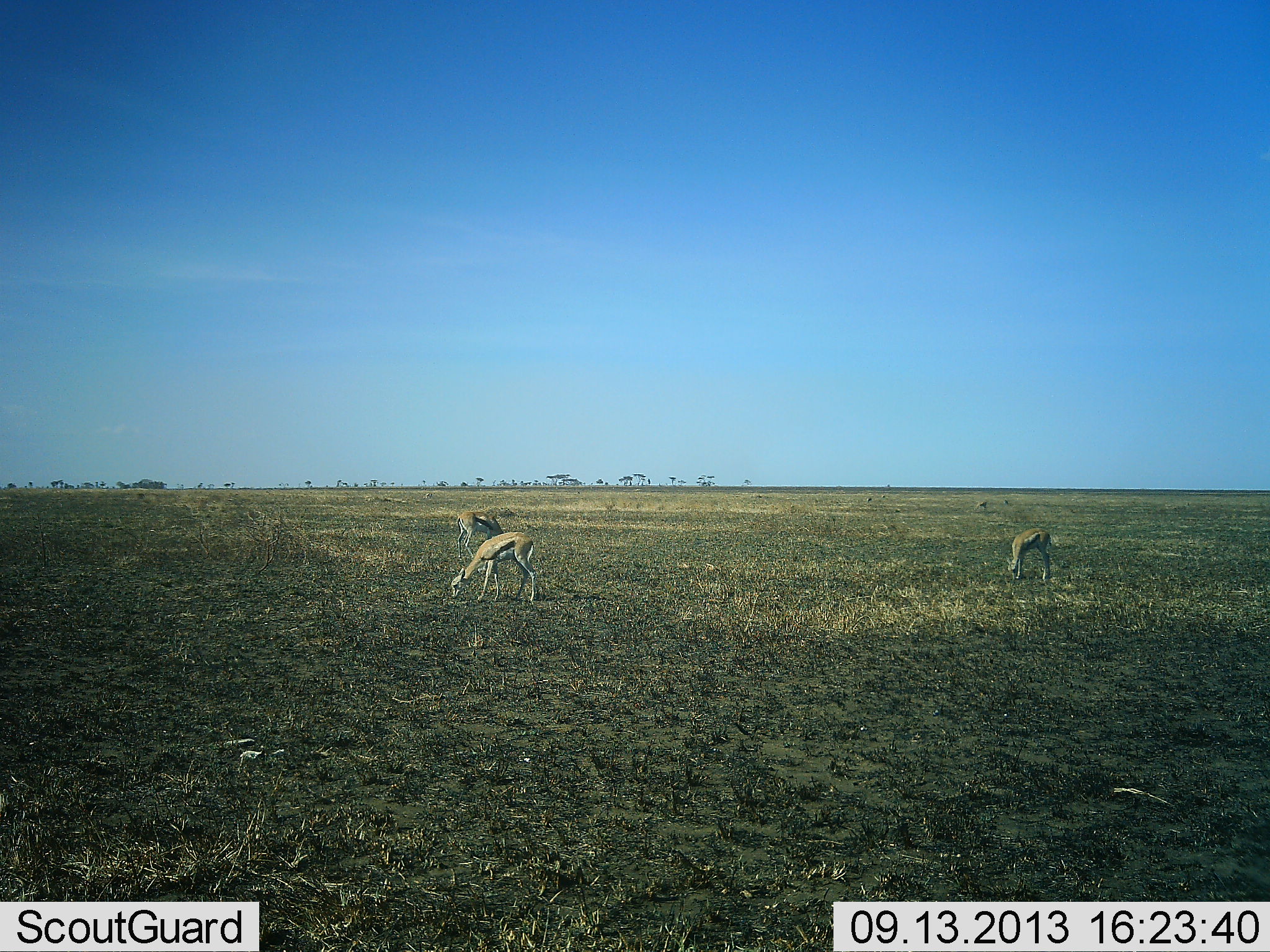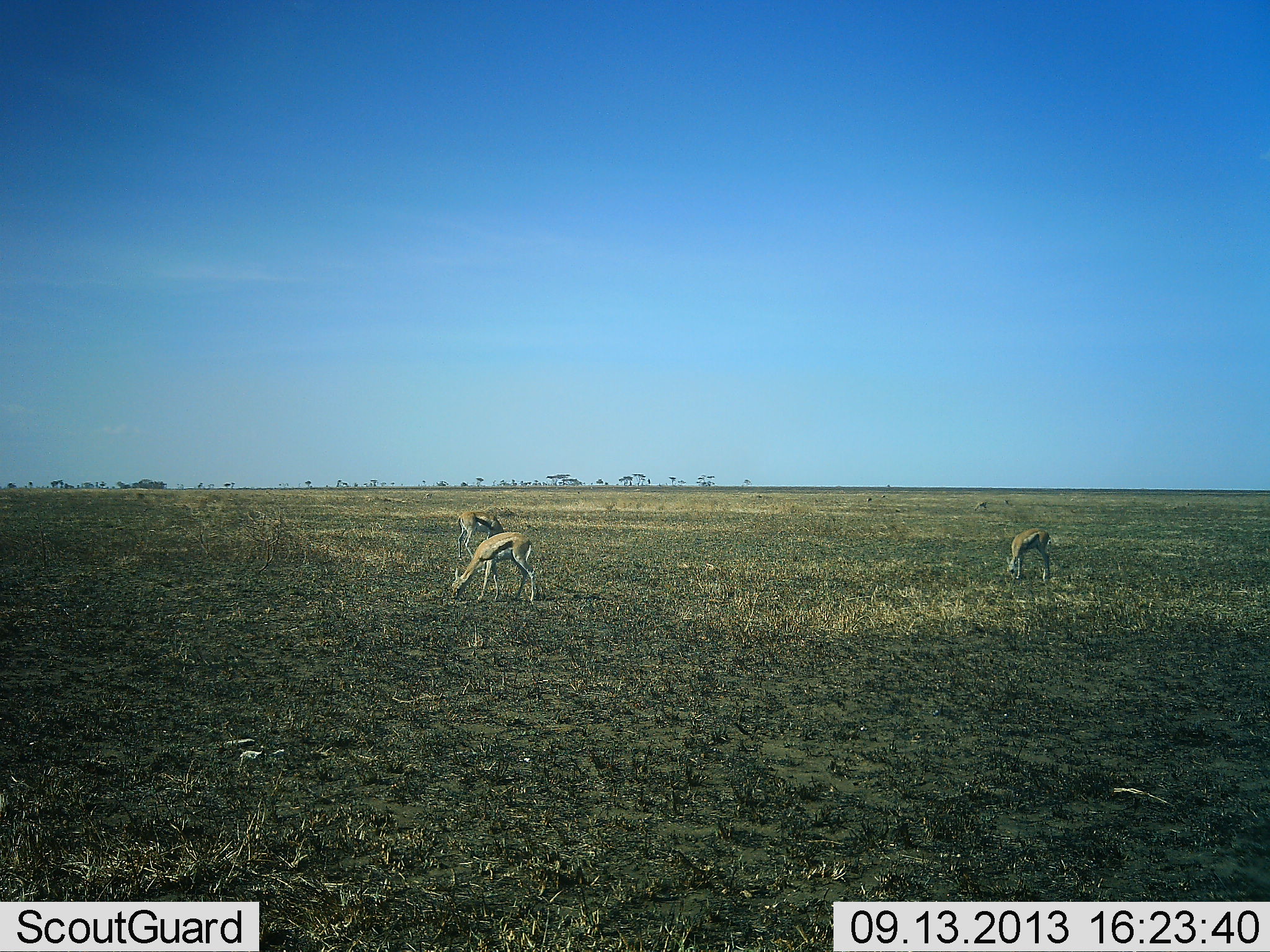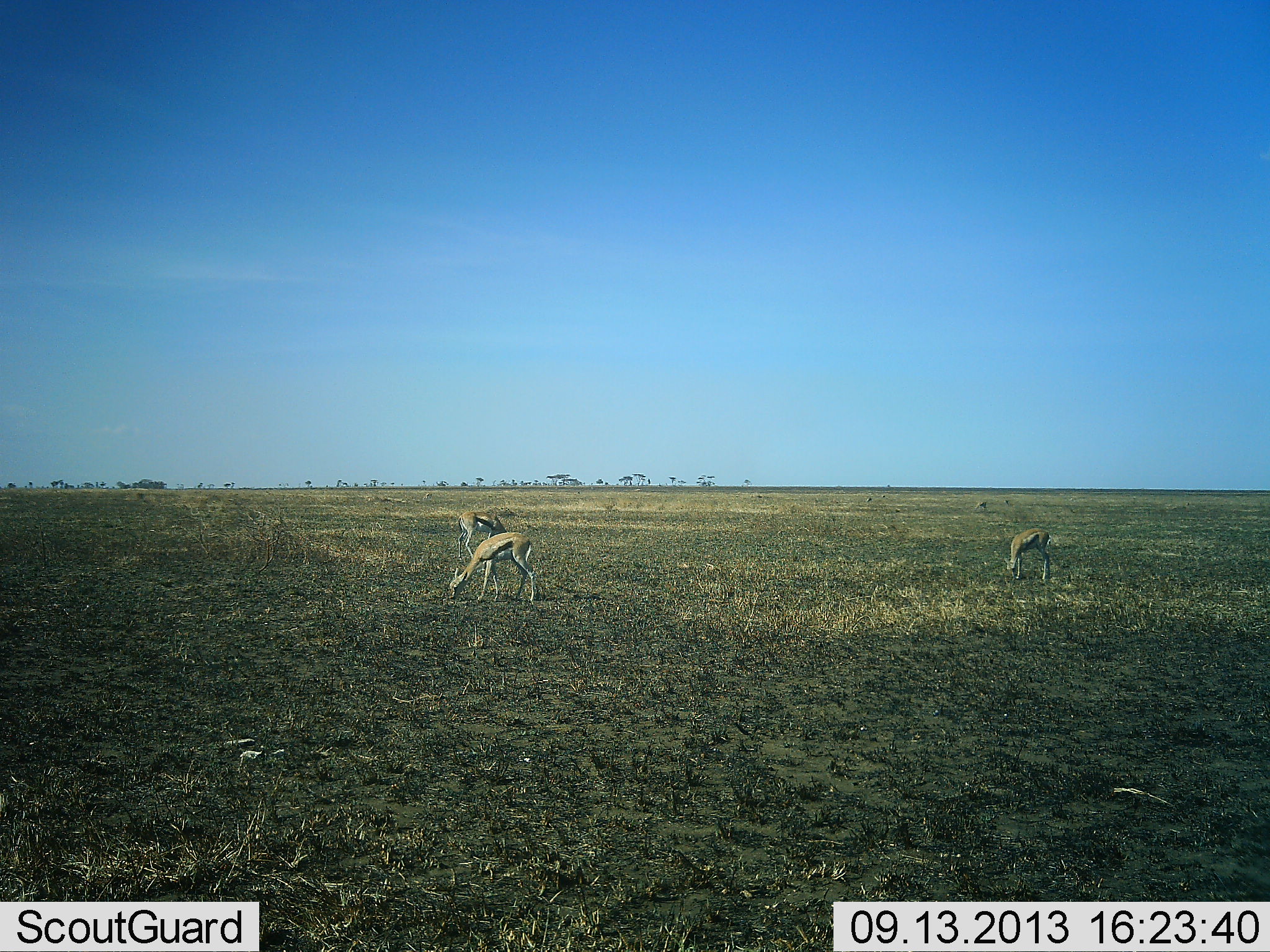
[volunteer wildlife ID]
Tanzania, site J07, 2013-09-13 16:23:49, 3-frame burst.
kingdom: Animalia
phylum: Chordata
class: Mammalia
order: Artiodactyla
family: Bovidae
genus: Eudorcas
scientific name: Eudorcas thomsonii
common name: thomson's gazelle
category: gazellethomsons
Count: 3.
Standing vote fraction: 20%.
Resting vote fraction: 0%.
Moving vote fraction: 0%.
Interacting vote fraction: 0%.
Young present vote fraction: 0%.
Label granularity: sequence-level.